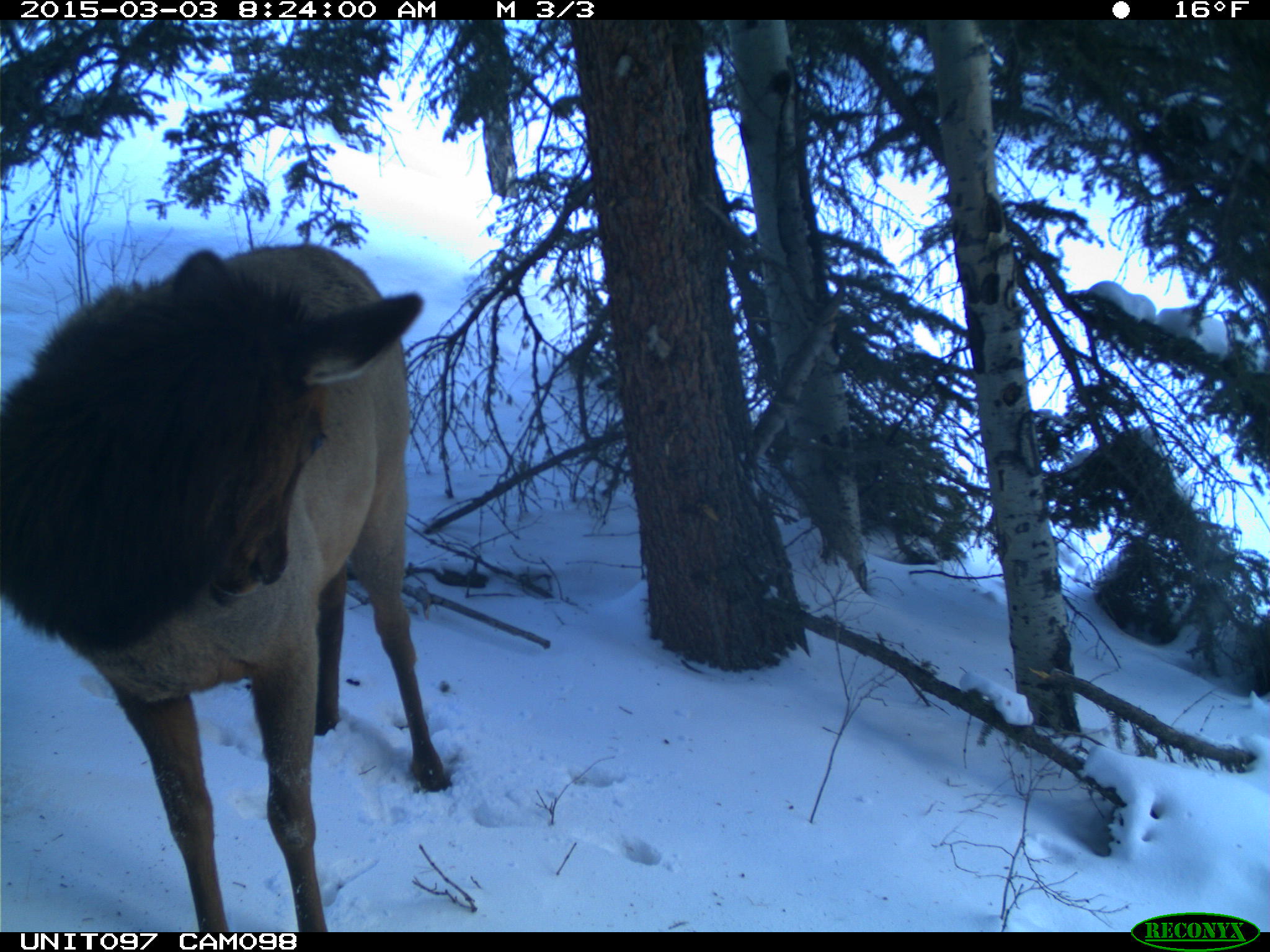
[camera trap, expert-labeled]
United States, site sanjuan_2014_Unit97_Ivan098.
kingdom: Animalia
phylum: Chordata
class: Mammalia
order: Artiodactyla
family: Cervidae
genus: Cervus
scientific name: Cervus elaphus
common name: red deer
Cervus elaphus (red deer).